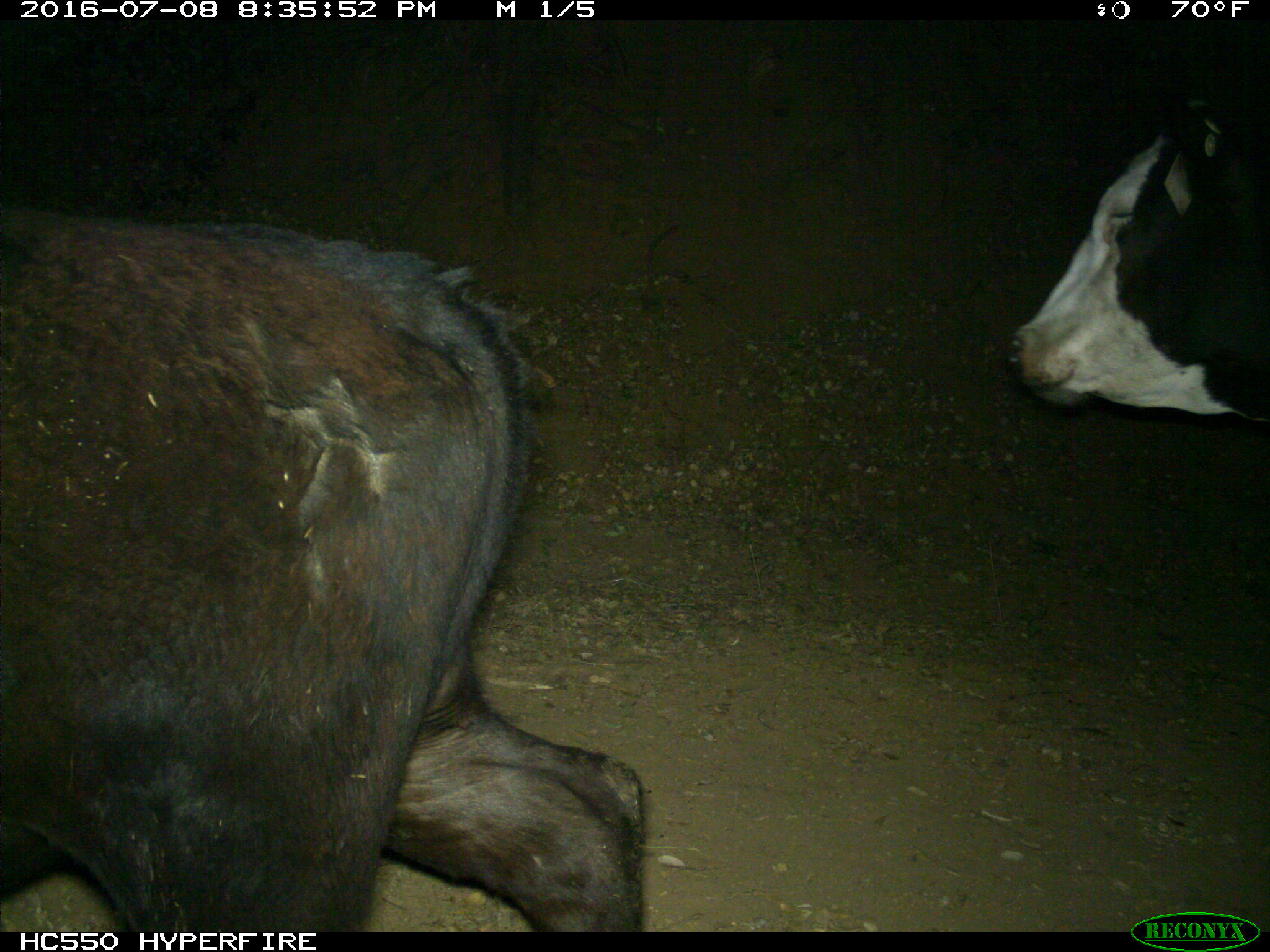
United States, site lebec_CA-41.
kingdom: Animalia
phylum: Chordata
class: Mammalia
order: Artiodactyla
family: Bovidae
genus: Bos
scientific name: Bos taurus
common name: domestic cow